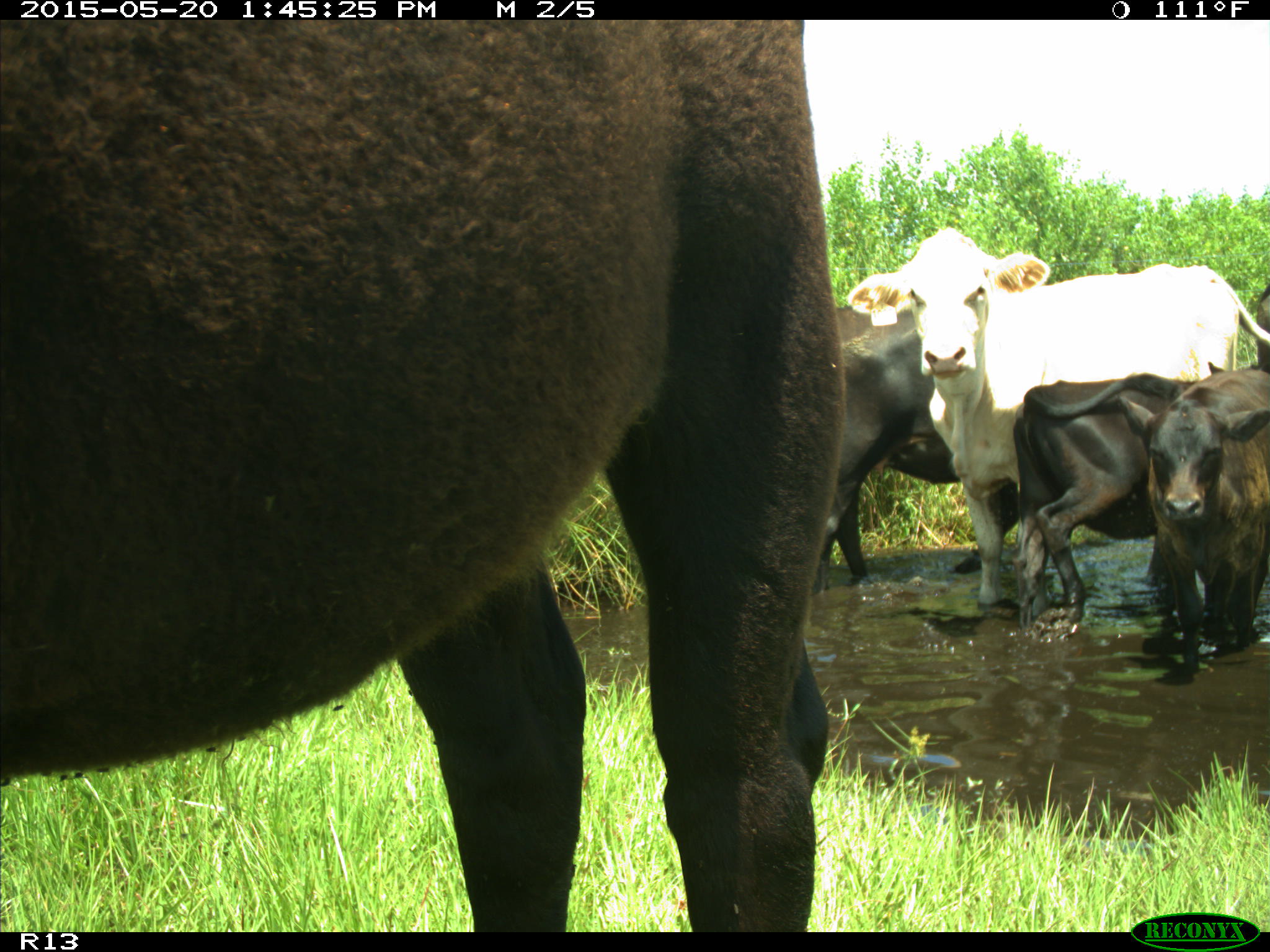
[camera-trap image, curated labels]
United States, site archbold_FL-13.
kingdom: Animalia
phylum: Chordata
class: Mammalia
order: Artiodactyla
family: Bovidae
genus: Bos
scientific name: Bos taurus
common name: domestic cow